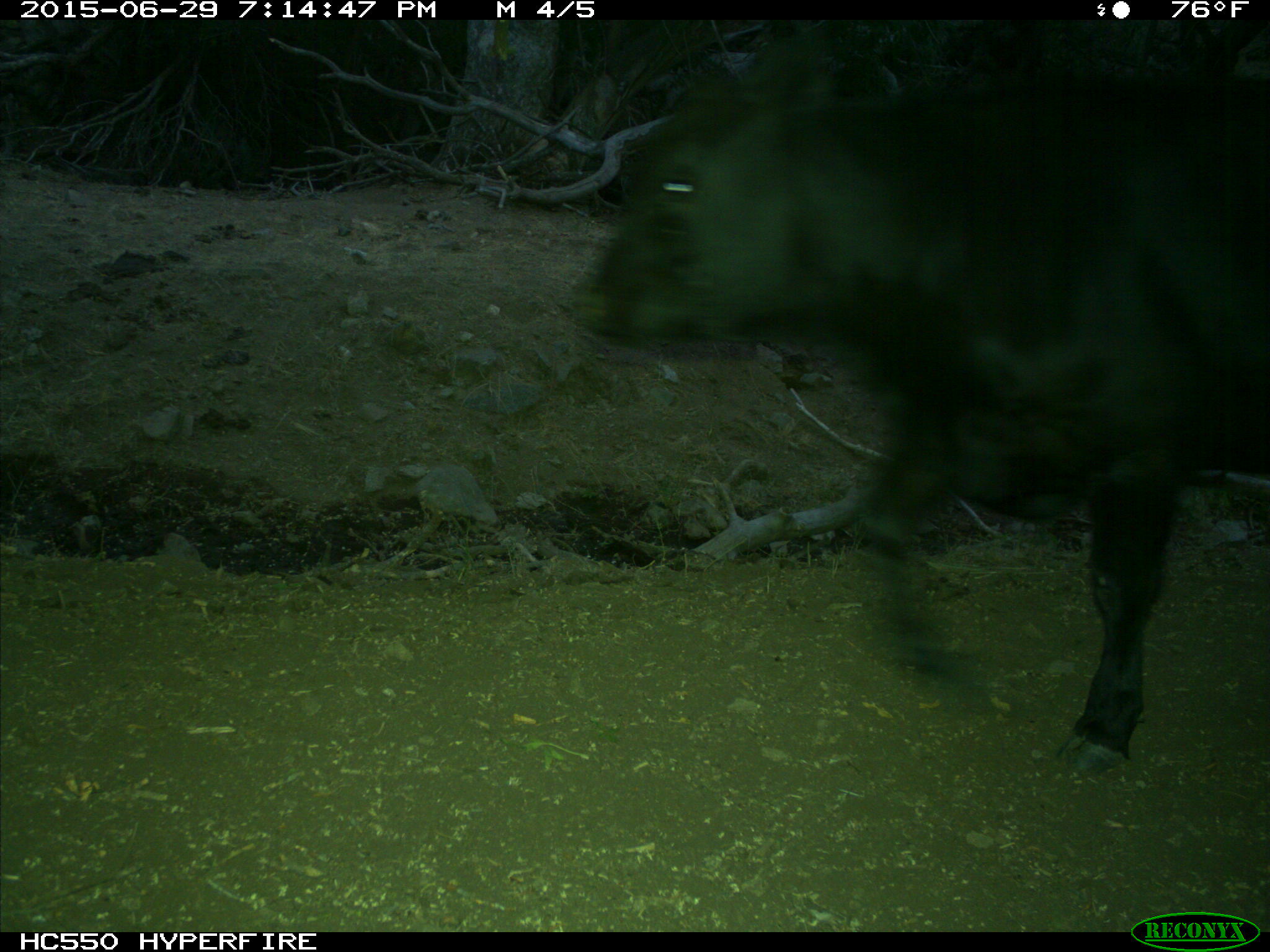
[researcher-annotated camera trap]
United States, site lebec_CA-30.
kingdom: Animalia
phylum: Chordata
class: Mammalia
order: Artiodactyla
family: Bovidae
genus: Bos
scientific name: Bos taurus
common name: domestic cow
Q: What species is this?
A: Bos taurus (domestic cow).